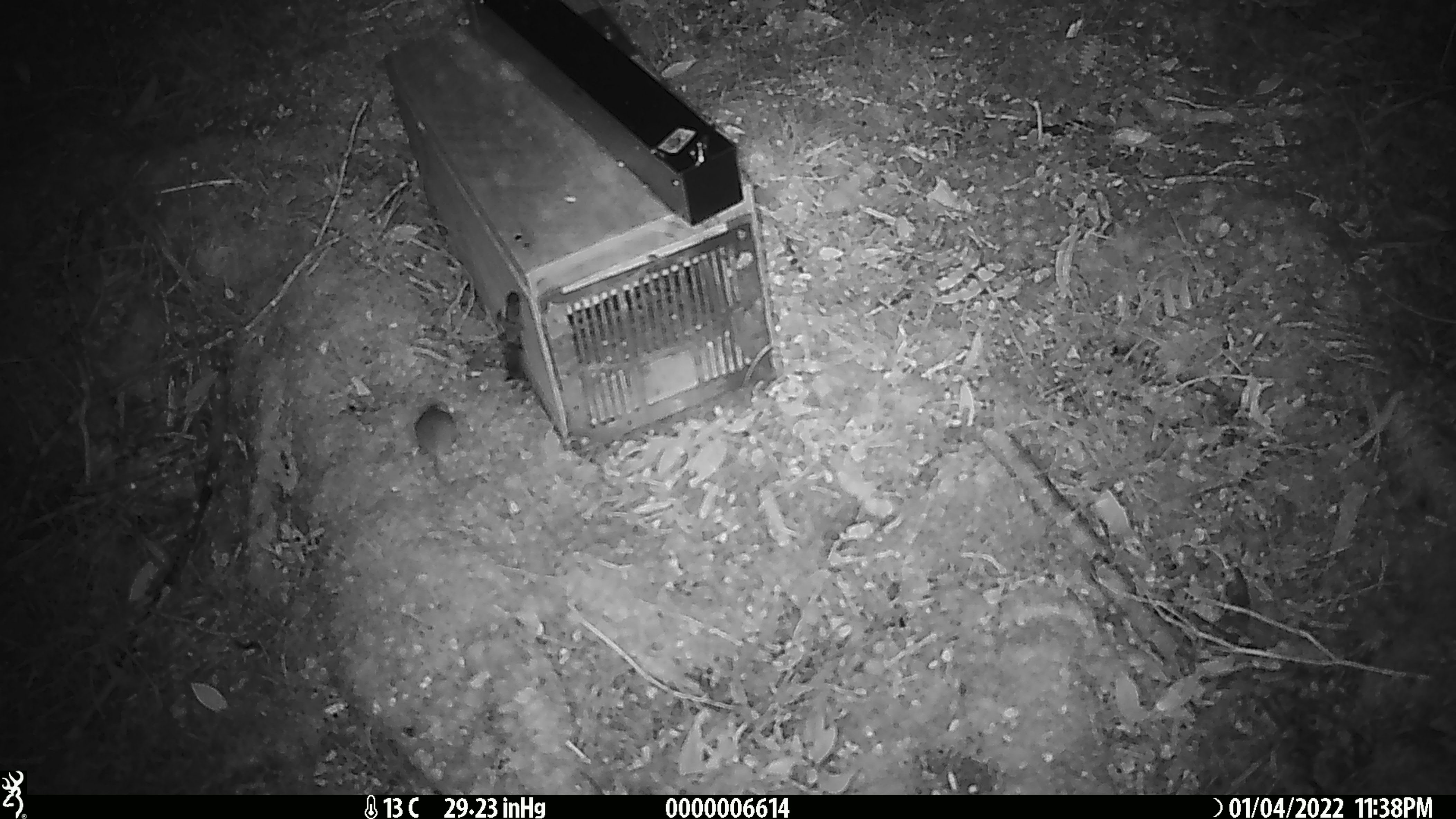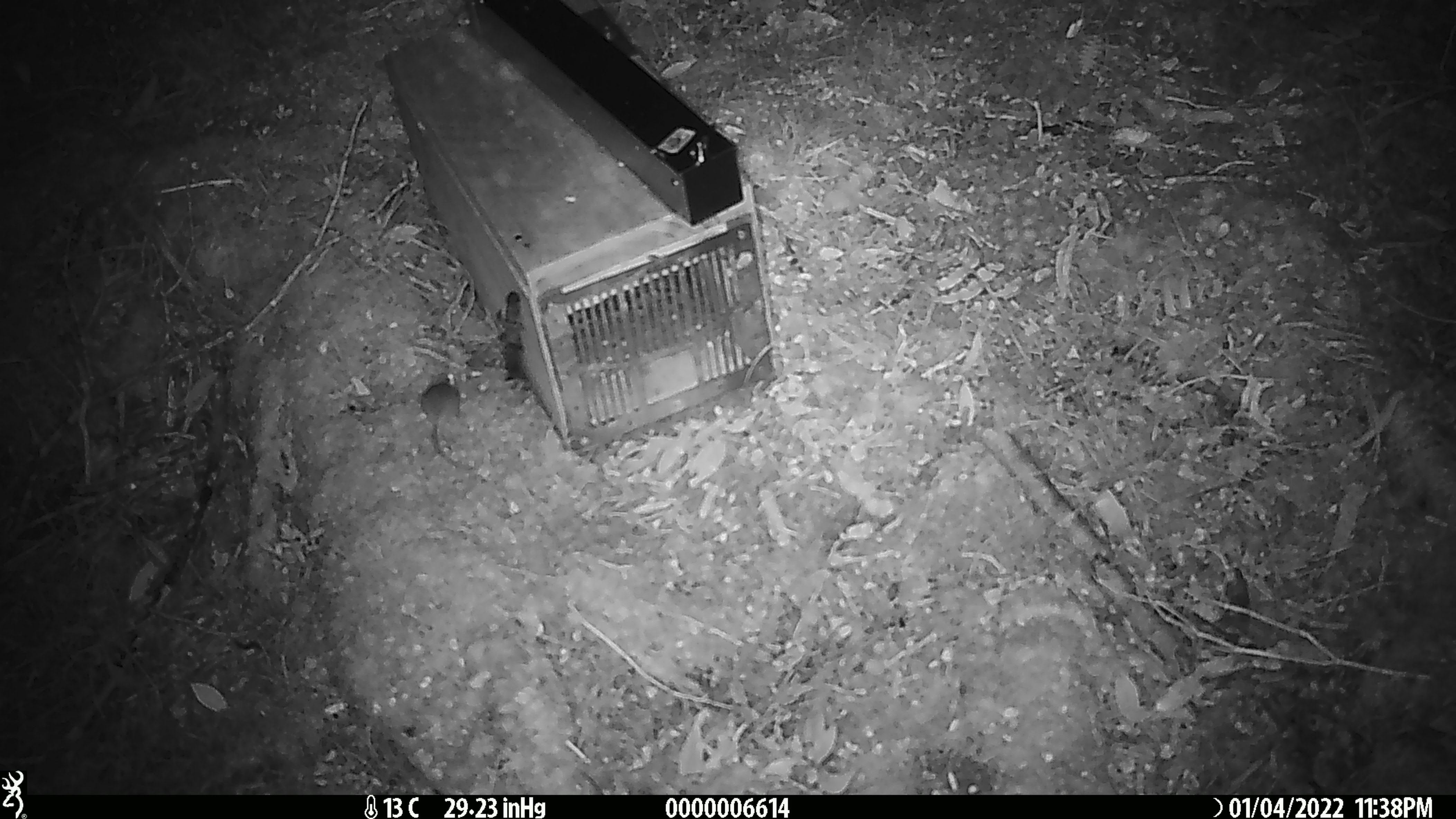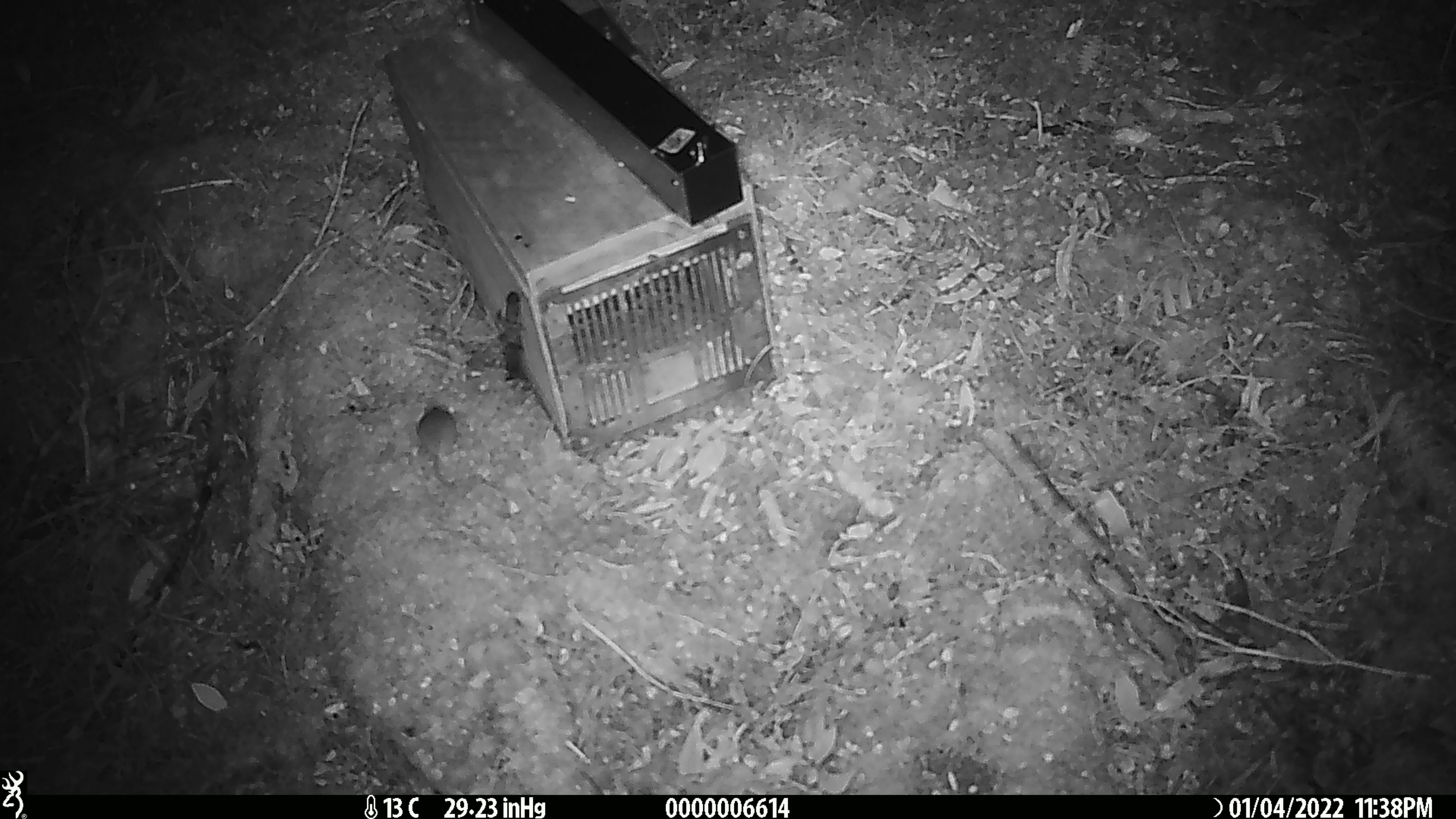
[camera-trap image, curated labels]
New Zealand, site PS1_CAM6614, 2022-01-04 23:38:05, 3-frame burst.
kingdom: Animalia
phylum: Chordata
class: Mammalia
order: Rodentia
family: Muridae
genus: Mus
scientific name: Mus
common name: mouse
Mouse (Mus).